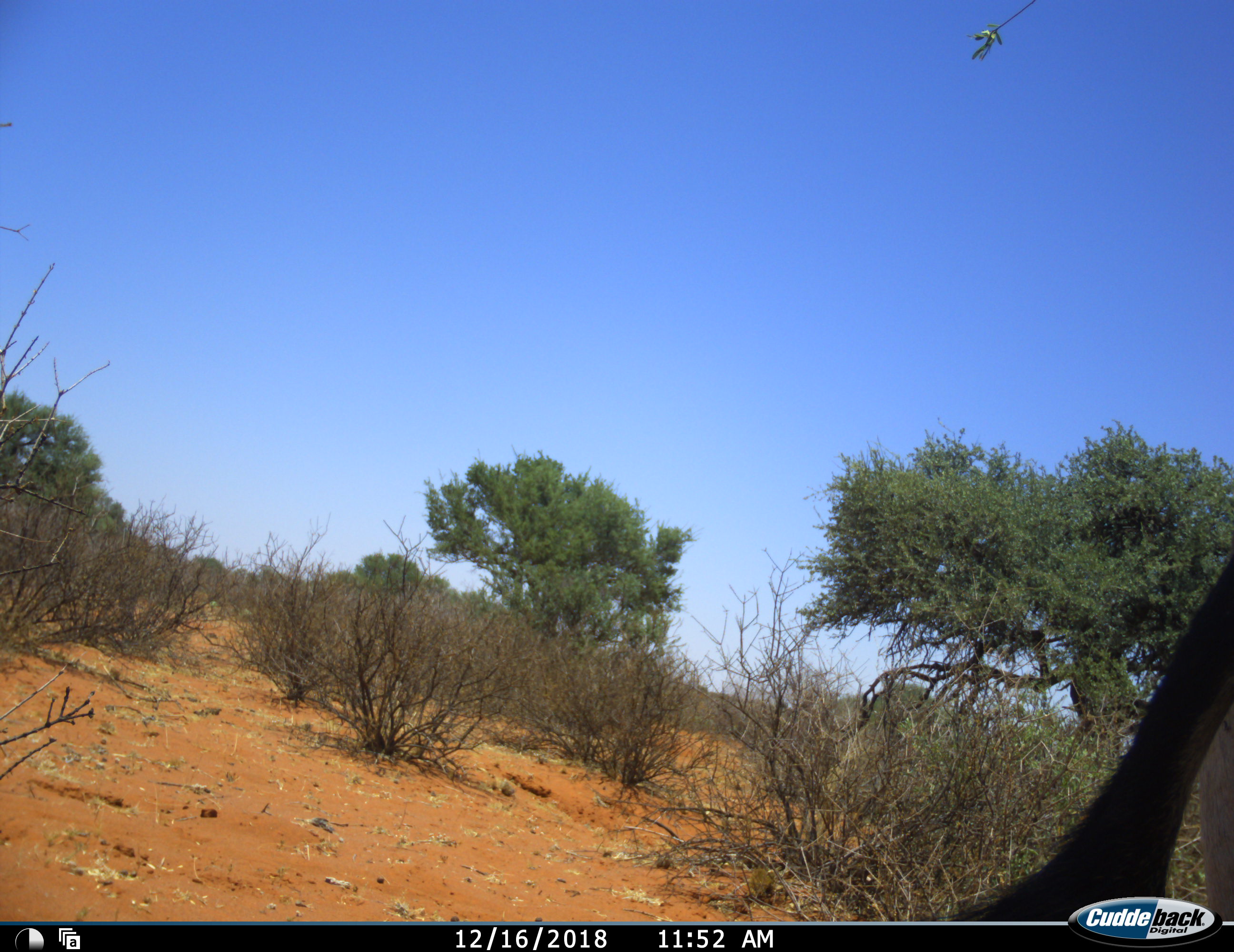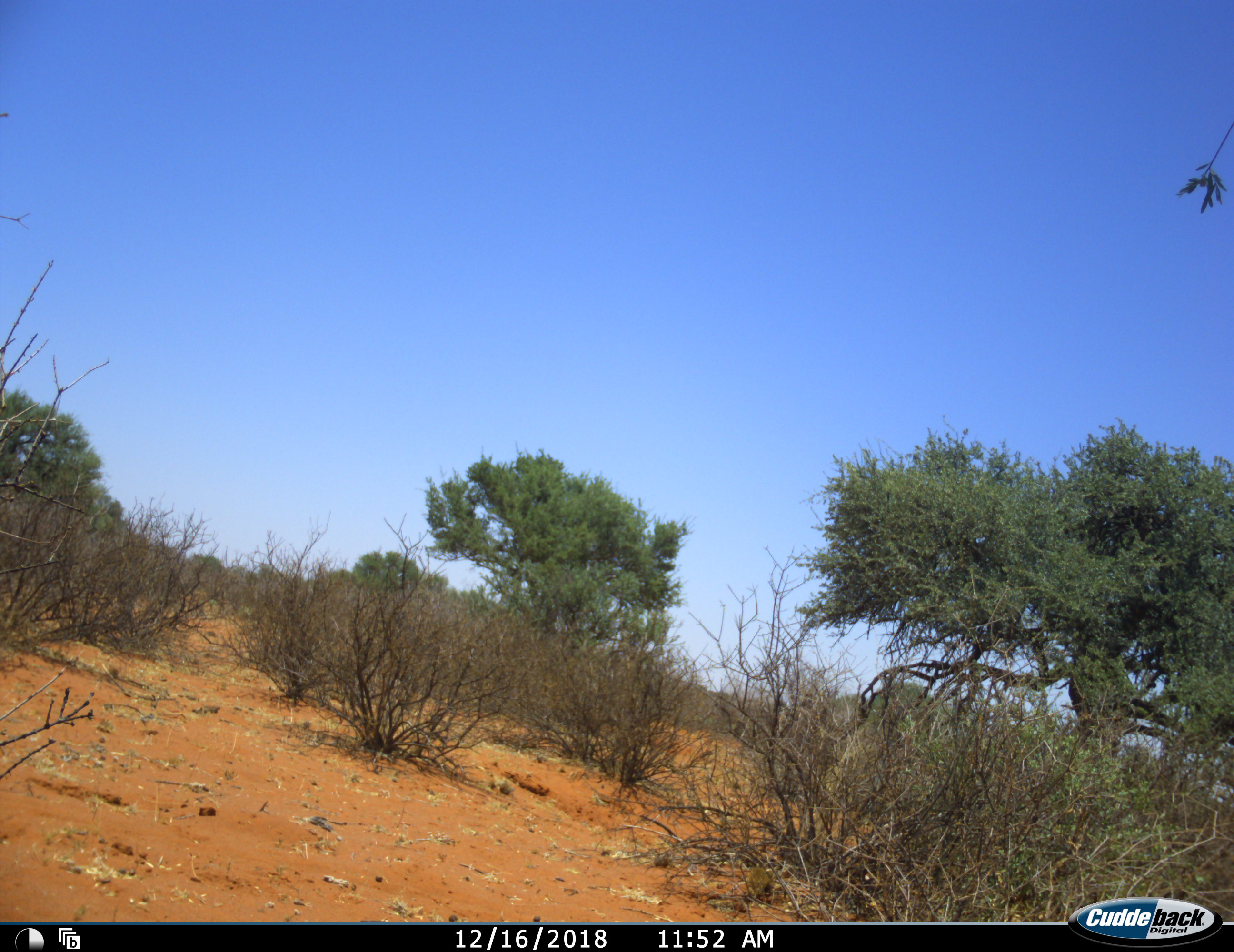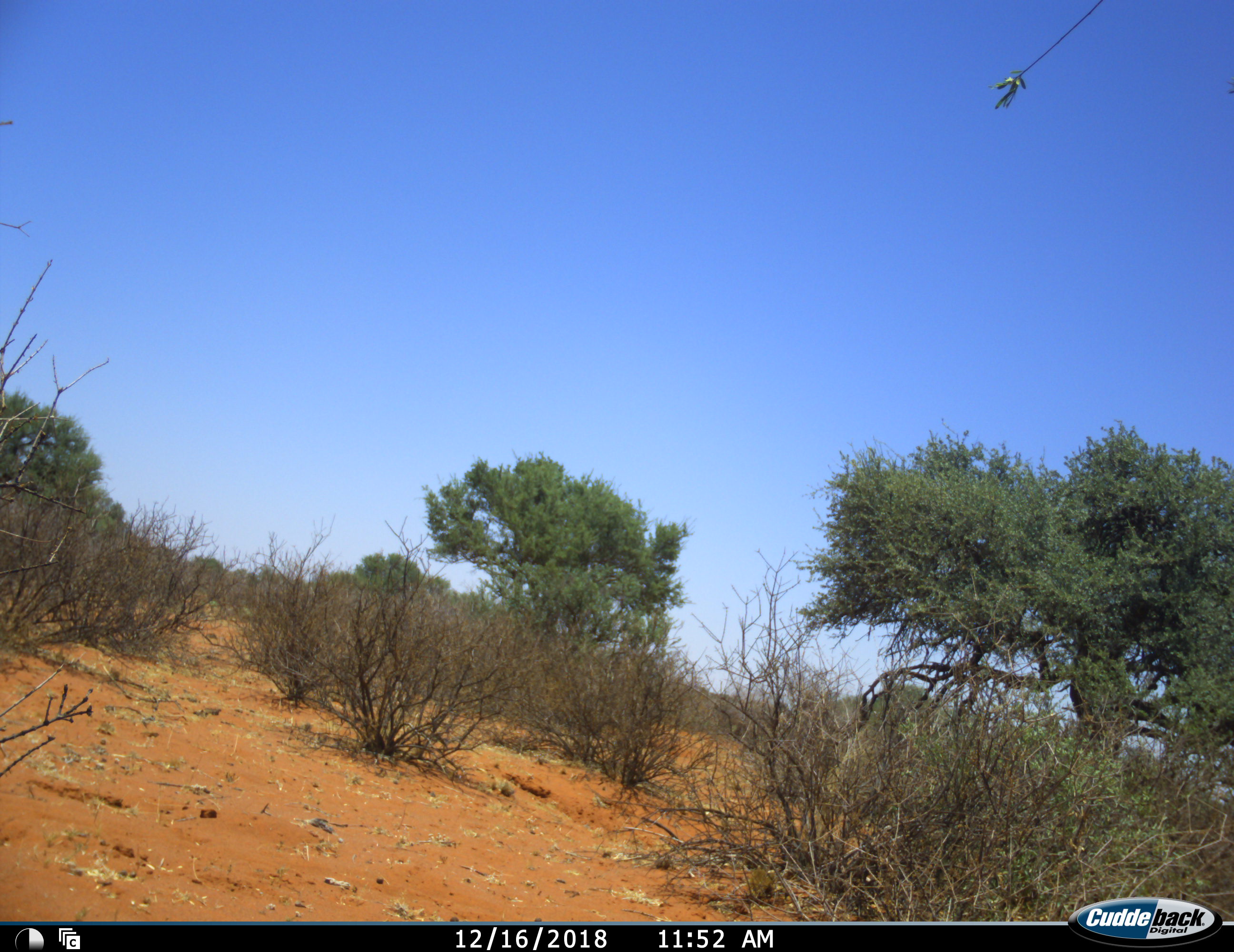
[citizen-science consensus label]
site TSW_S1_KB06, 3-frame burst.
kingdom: Animalia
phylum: Chordata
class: Mammalia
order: Artiodactyla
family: Bovidae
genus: Oryx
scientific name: Oryx gazella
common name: gemsbok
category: oryx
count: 1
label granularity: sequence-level